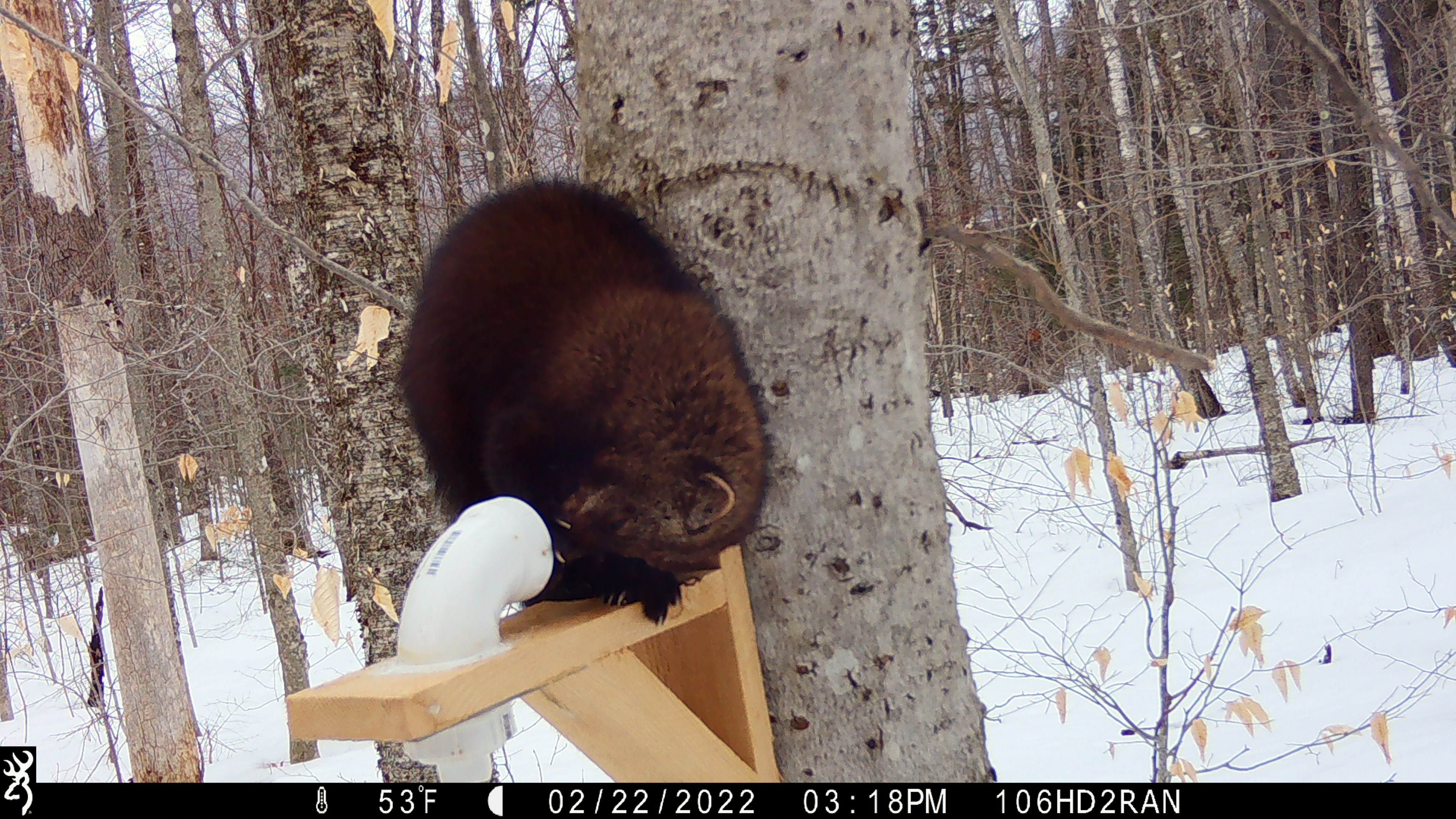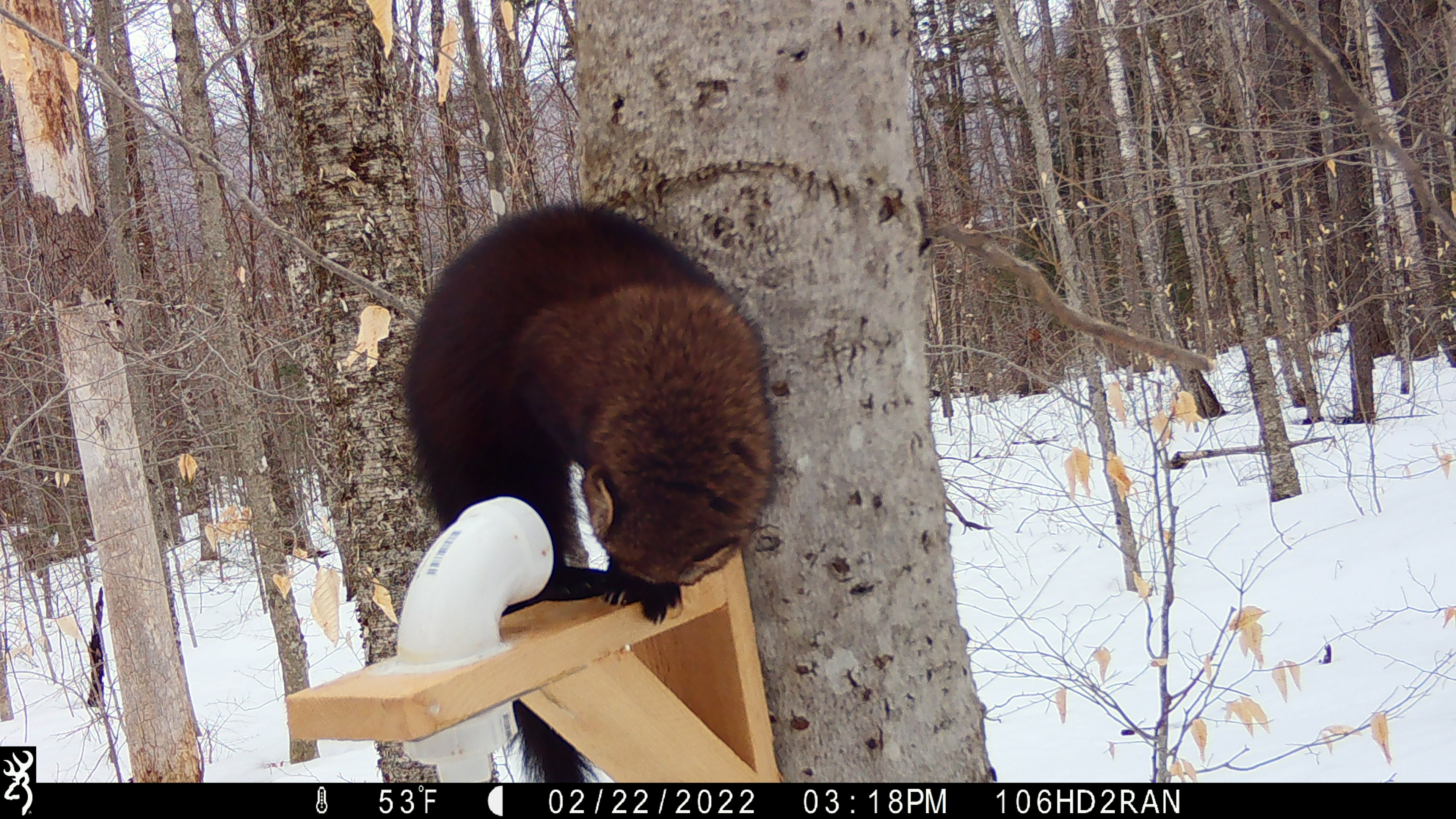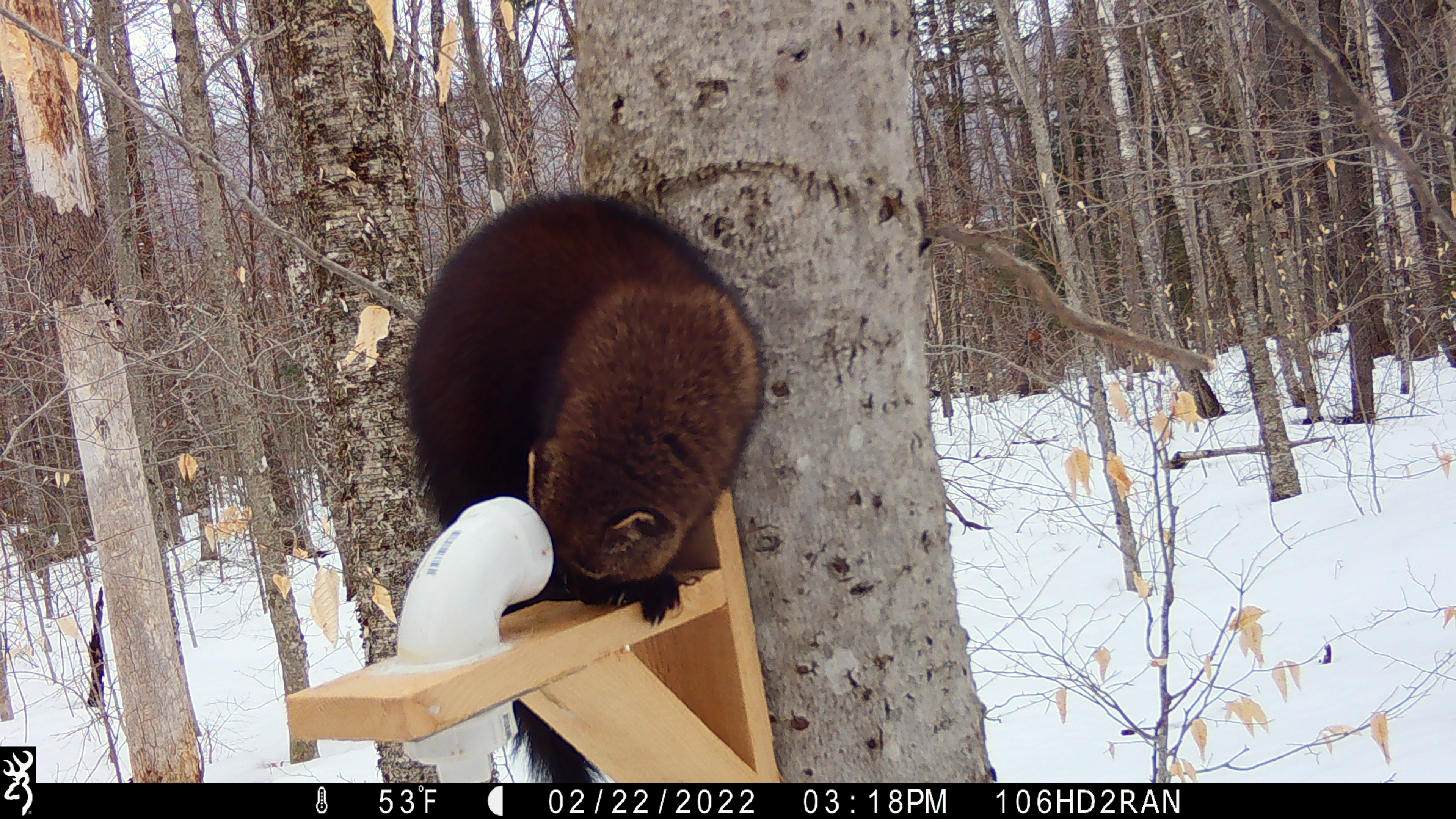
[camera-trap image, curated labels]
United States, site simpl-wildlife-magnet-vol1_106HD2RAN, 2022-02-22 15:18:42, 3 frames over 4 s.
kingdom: Animalia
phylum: Chordata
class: Mammalia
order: Carnivora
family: Mustelidae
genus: Pekania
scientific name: Pekania pennanti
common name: fisher